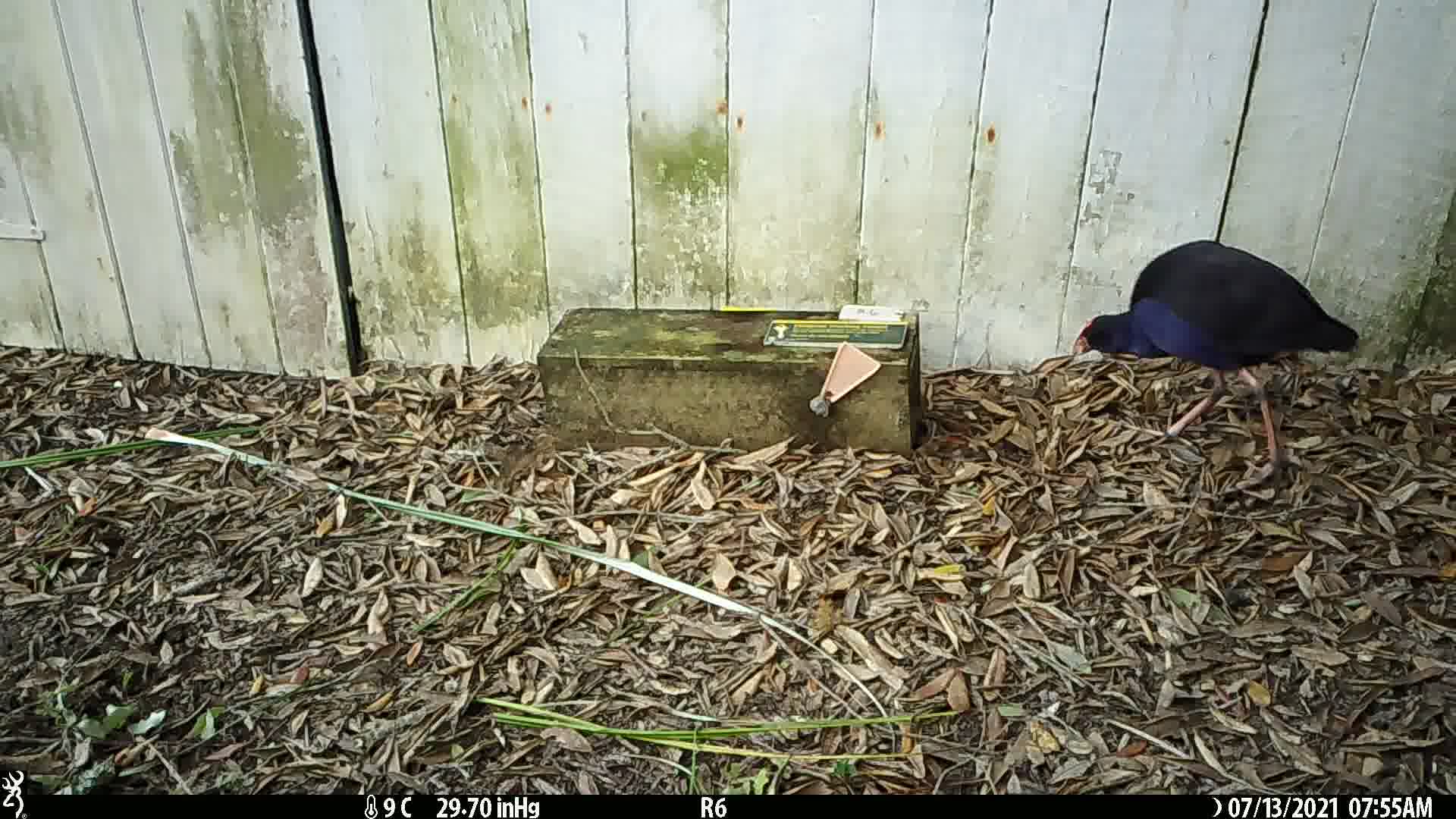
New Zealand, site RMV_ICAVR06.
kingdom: Animalia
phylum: Chordata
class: Aves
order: Gruiformes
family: Rallidae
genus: Porphyrio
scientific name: Porphyrio melanotus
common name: australasian swamphen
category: pukeko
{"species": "pukeko (australasian swamphen) (Porphyrio melanotus)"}